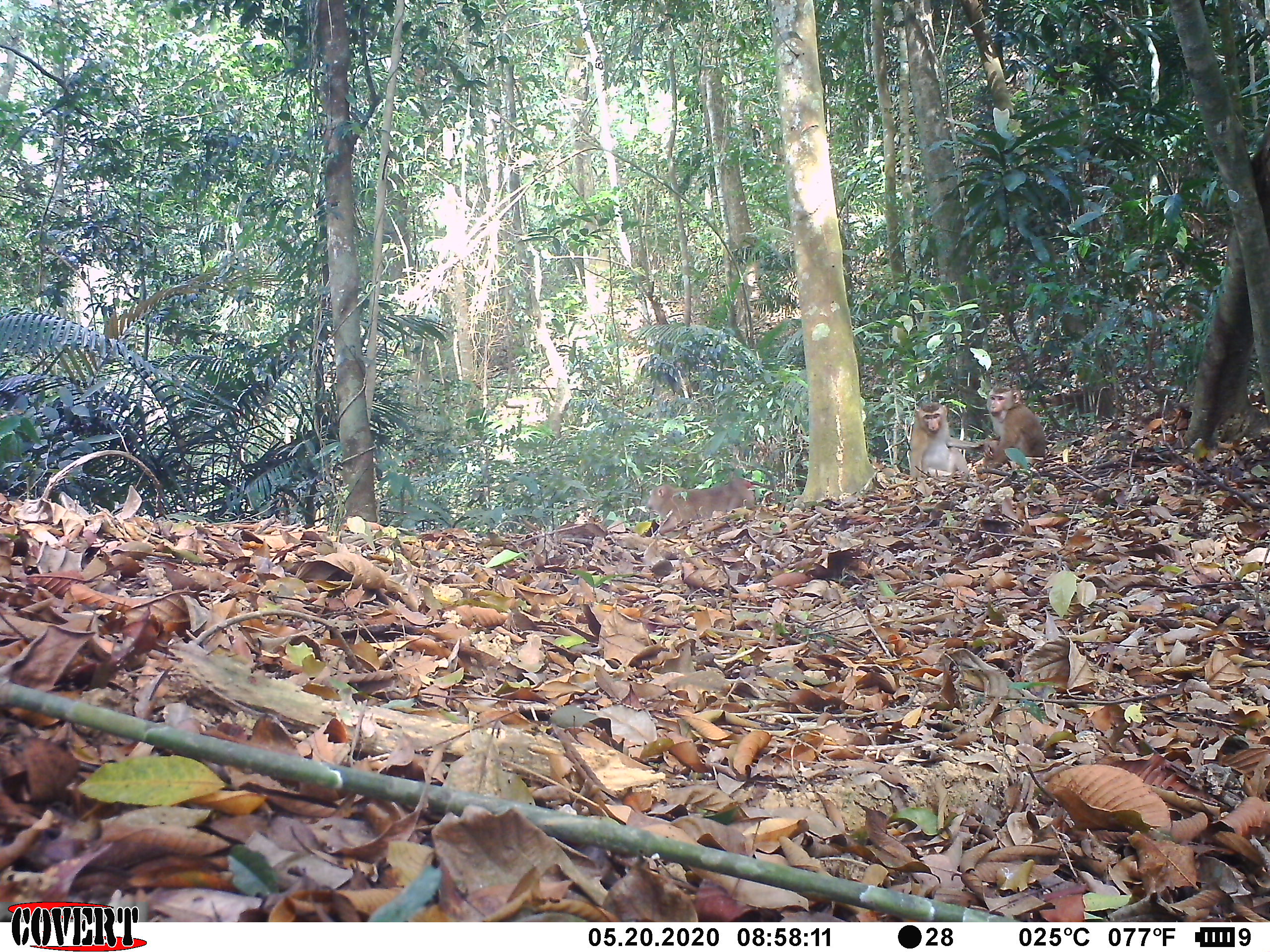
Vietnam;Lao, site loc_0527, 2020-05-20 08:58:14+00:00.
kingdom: Animalia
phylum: Chordata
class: Mammalia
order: Primates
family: Cercopithecidae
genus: Macaca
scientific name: Macaca nemestrina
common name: pig-tailed macaque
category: pig tailed macaque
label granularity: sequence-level